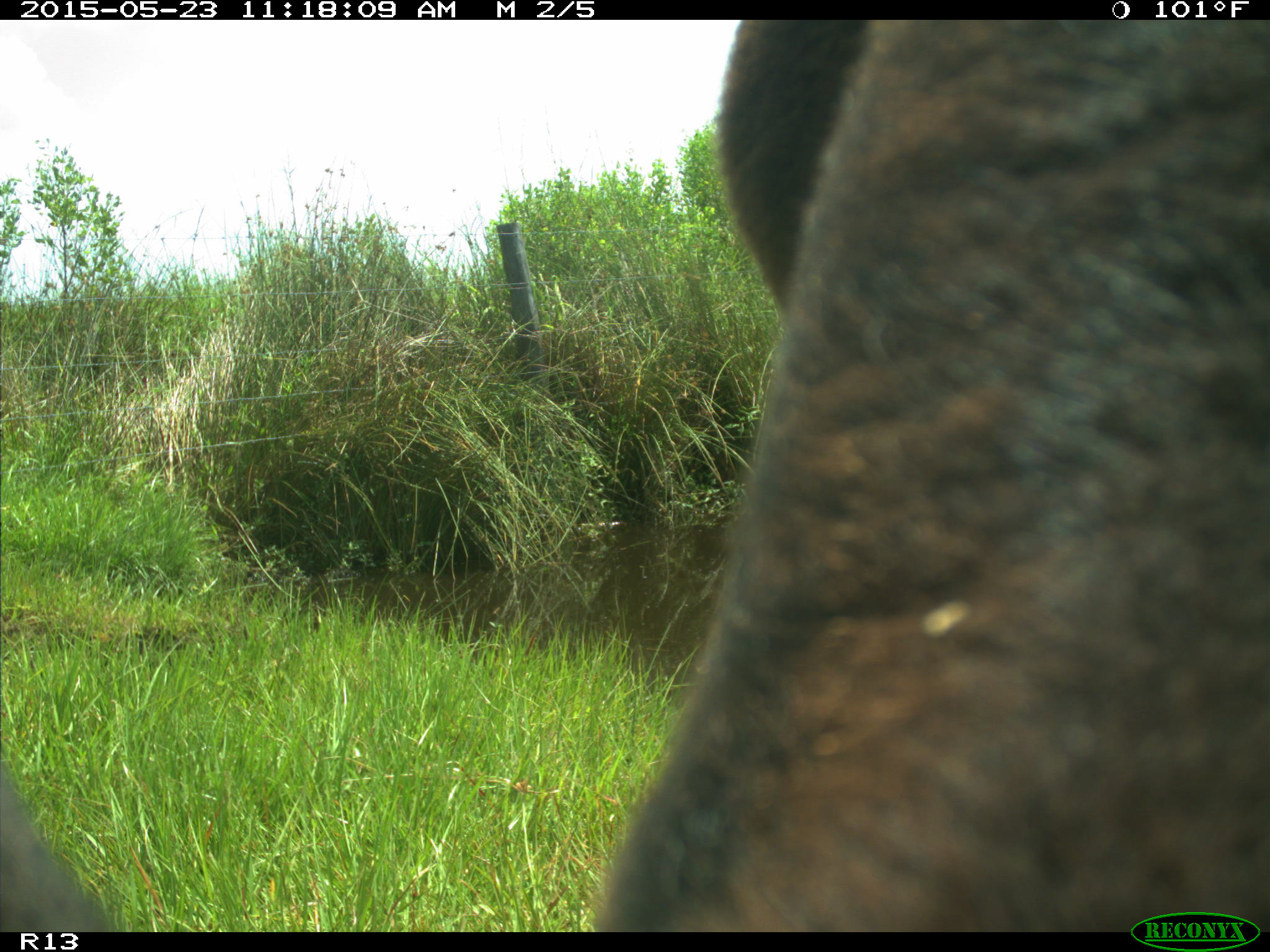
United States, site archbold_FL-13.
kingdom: Animalia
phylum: Chordata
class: Mammalia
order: Artiodactyla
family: Bovidae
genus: Bos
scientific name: Bos taurus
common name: domestic cow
Bos taurus (domestic cow).